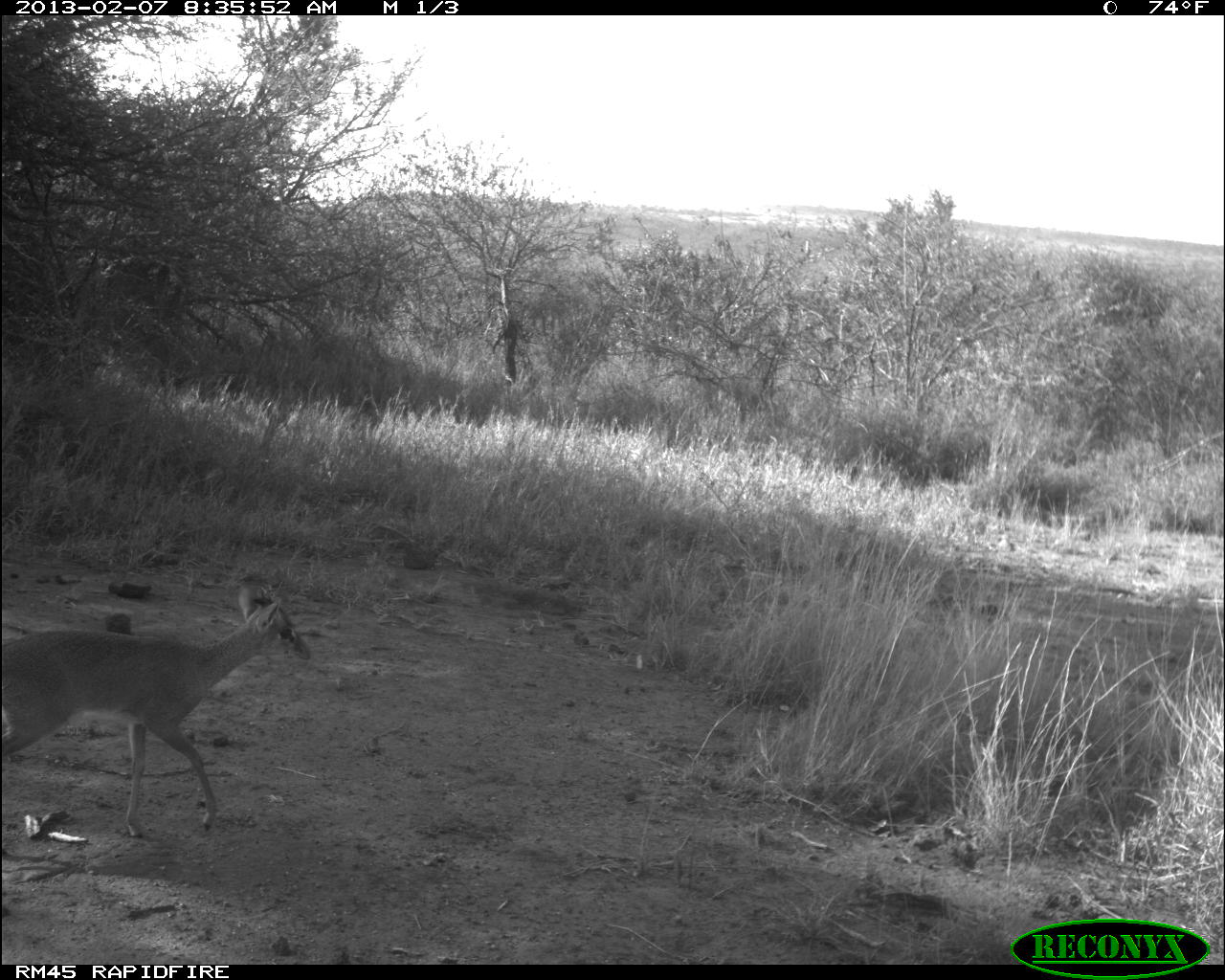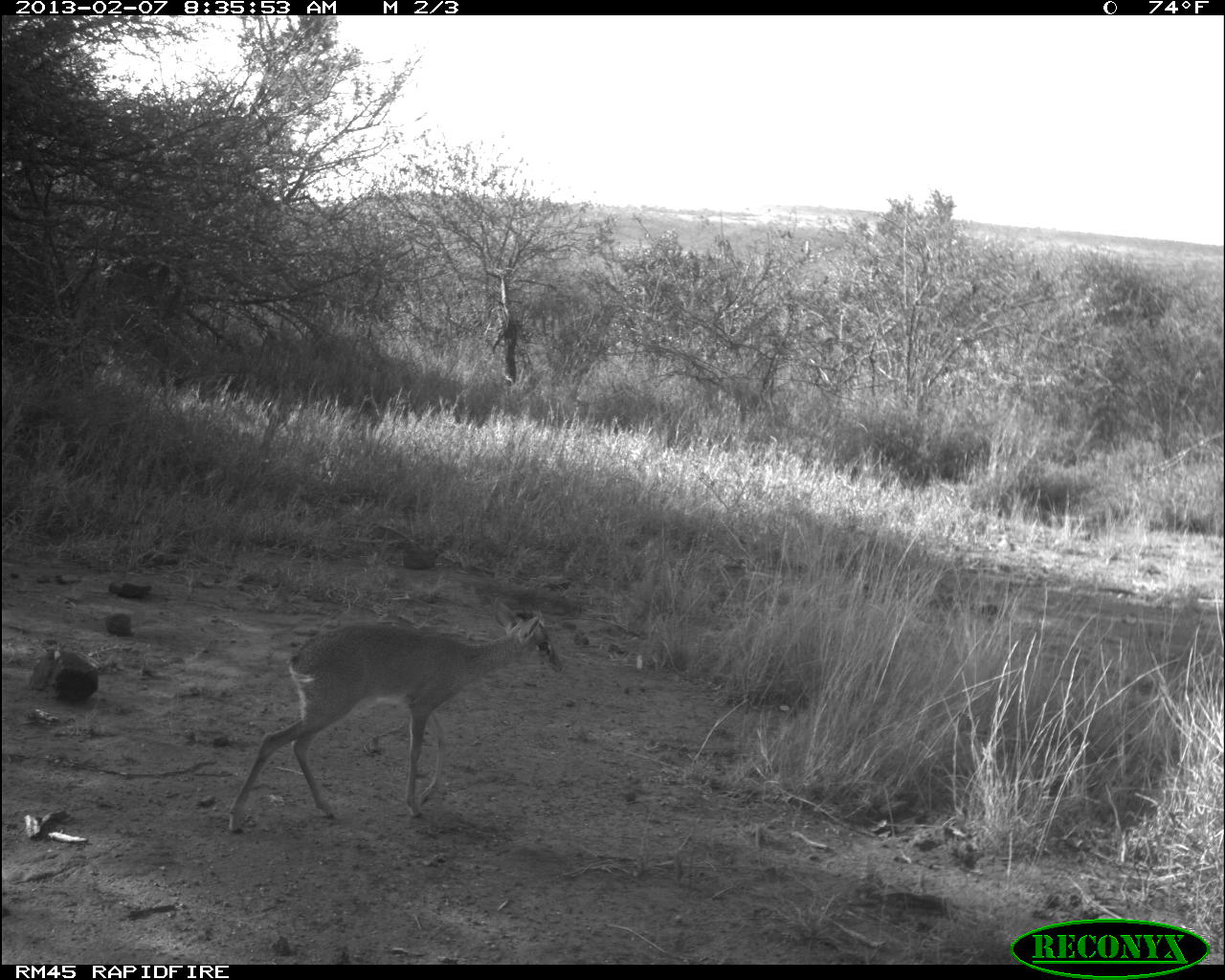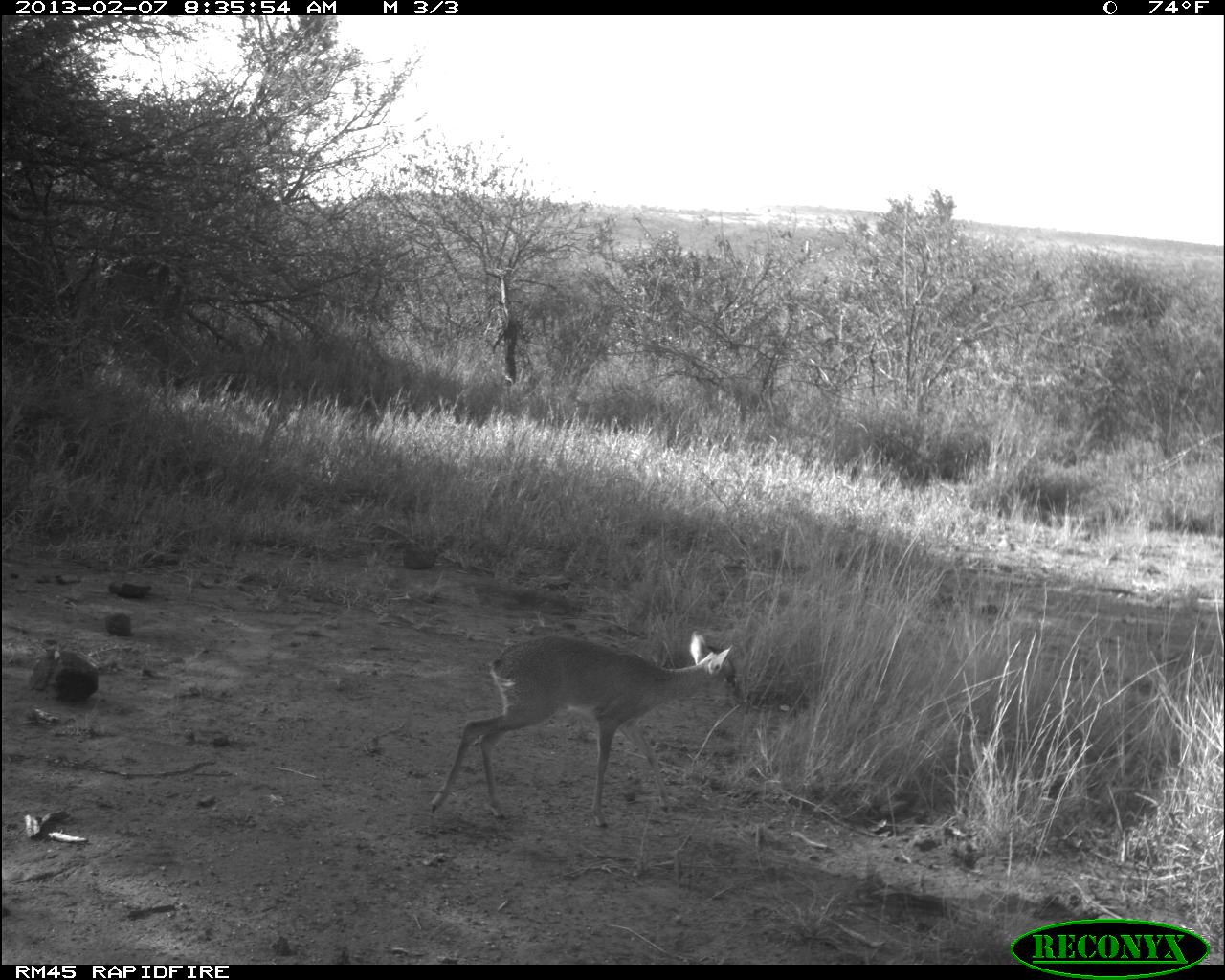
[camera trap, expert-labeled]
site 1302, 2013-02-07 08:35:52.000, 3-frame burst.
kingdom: Animalia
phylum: Chordata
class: Mammalia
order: Artiodactyla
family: Bovidae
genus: Madoqua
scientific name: Madoqua guentheri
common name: günther's dik-dik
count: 1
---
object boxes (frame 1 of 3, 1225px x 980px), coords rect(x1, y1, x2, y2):
madoqua guentheri: rect(0, 583, 311, 837)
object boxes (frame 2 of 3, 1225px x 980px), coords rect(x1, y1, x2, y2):
madoqua guentheri: rect(222, 594, 566, 834)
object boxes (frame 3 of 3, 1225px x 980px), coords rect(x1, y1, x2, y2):
madoqua guentheri: rect(427, 625, 747, 827)